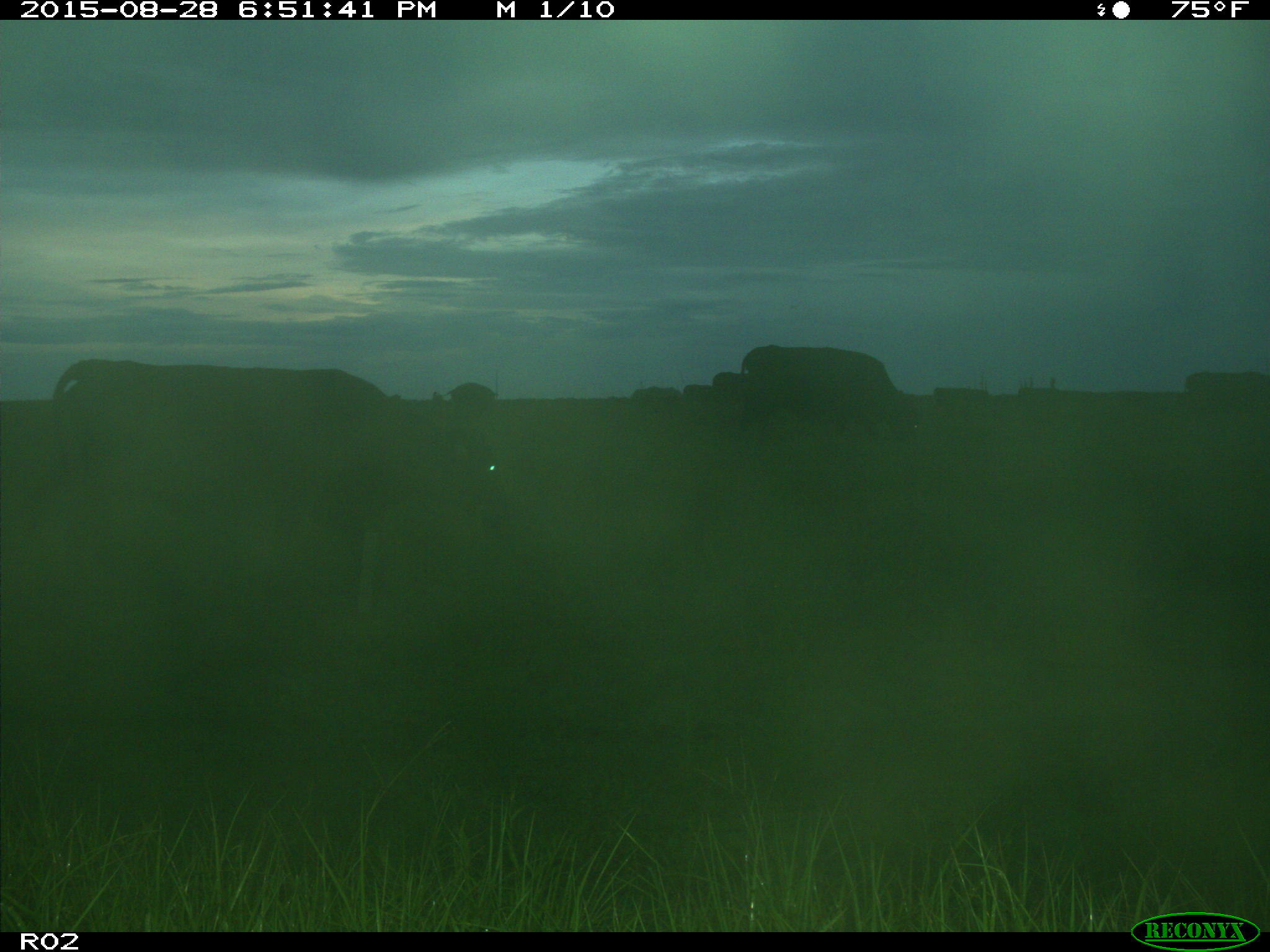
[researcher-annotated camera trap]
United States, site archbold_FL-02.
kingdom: Animalia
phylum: Chordata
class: Mammalia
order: Artiodactyla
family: Bovidae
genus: Bos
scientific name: Bos taurus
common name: domestic cow